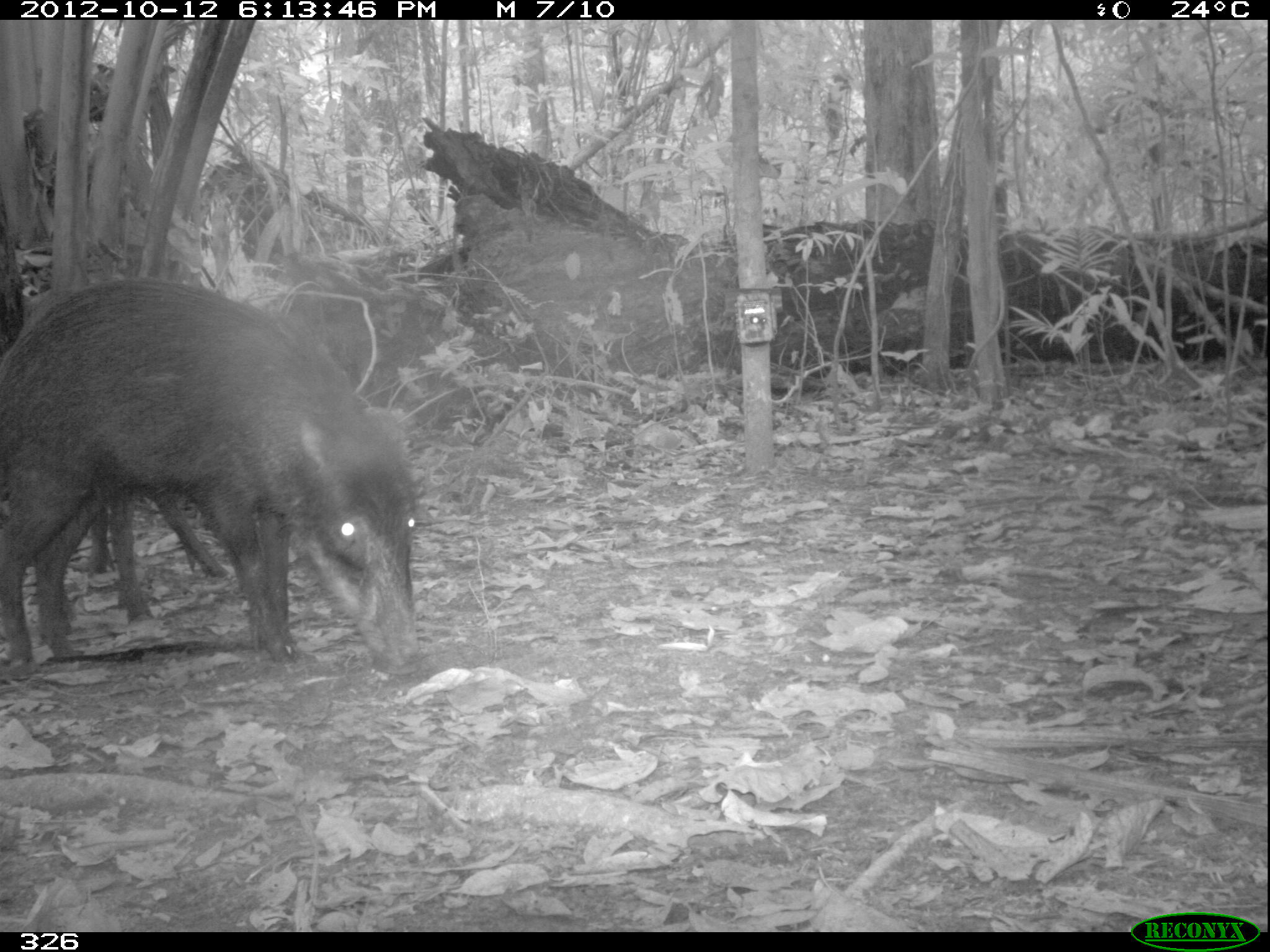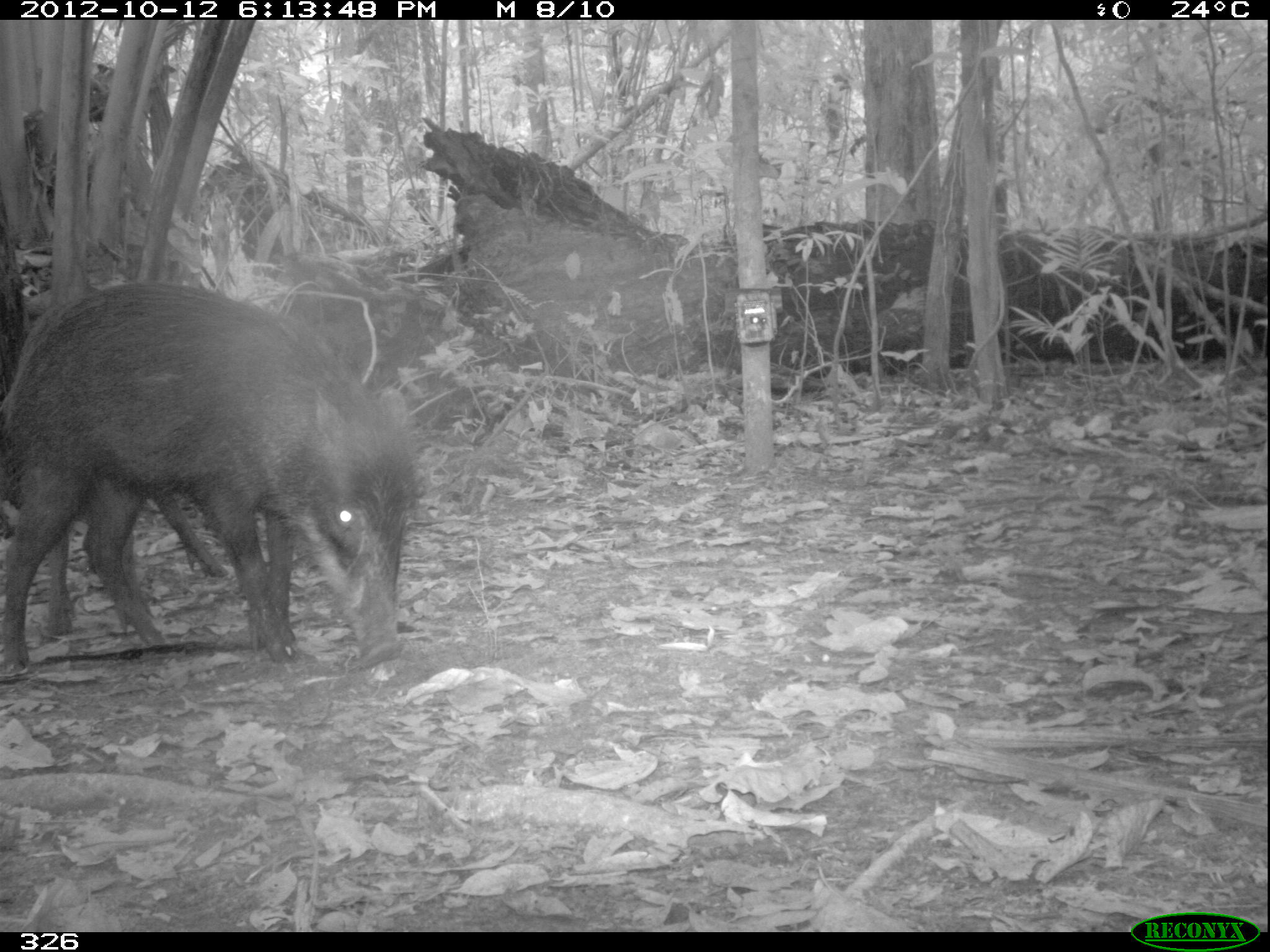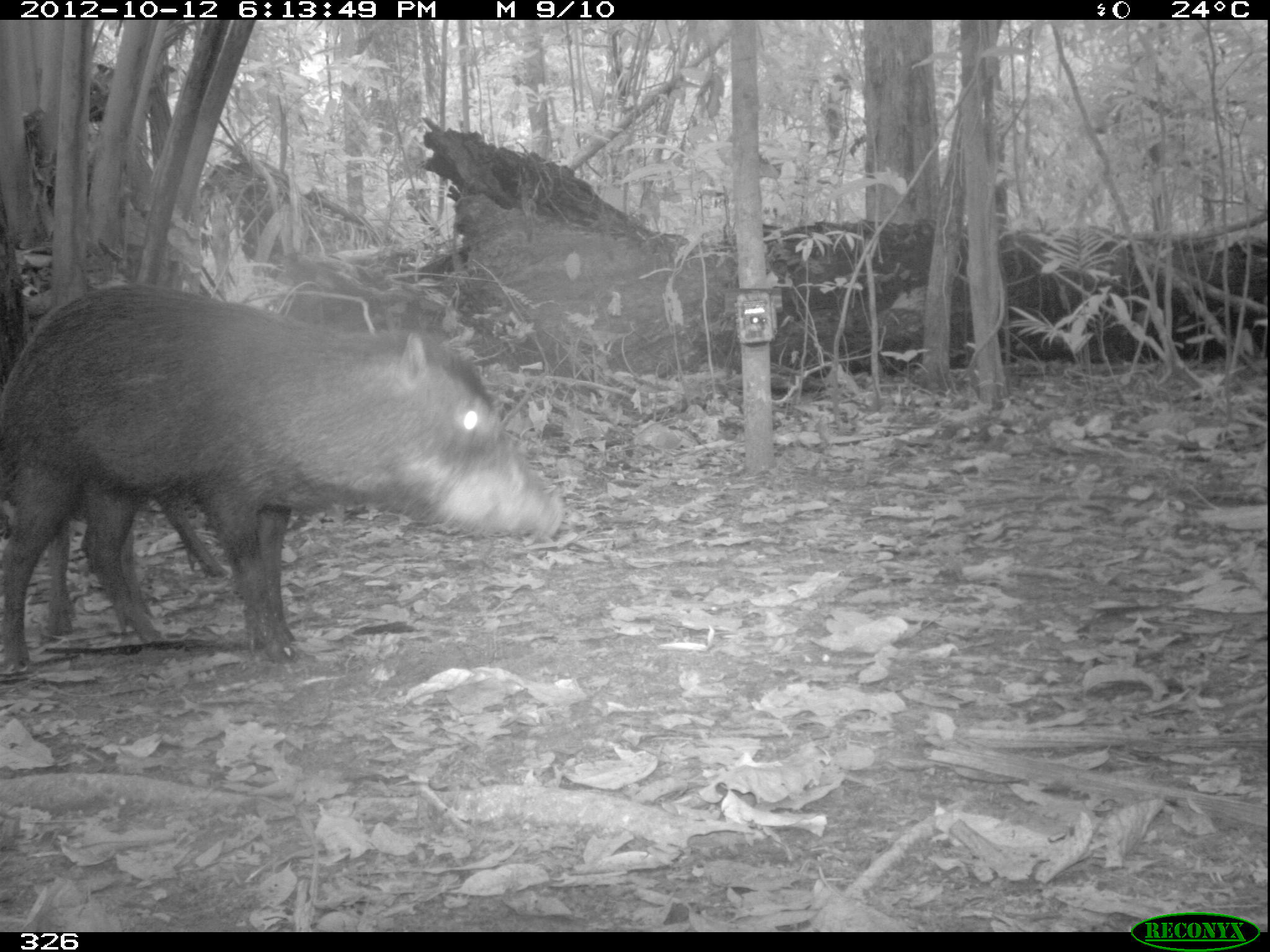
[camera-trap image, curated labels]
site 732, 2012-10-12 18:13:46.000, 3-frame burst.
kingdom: Animalia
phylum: Chordata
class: Mammalia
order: Artiodactyla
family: Tayassuidae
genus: Tayassu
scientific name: Tayassu pecari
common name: white-lipped peccary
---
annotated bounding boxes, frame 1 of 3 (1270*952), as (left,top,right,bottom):
tayassu pecari: (0,275,422,675); (78,480,231,632)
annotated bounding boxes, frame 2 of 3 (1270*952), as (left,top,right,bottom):
tayassu pecari: (1,279,416,680); (0,282,228,637)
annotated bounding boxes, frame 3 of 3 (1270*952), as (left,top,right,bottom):
tayassu pecari: (0,285,564,682); (44,476,229,636)